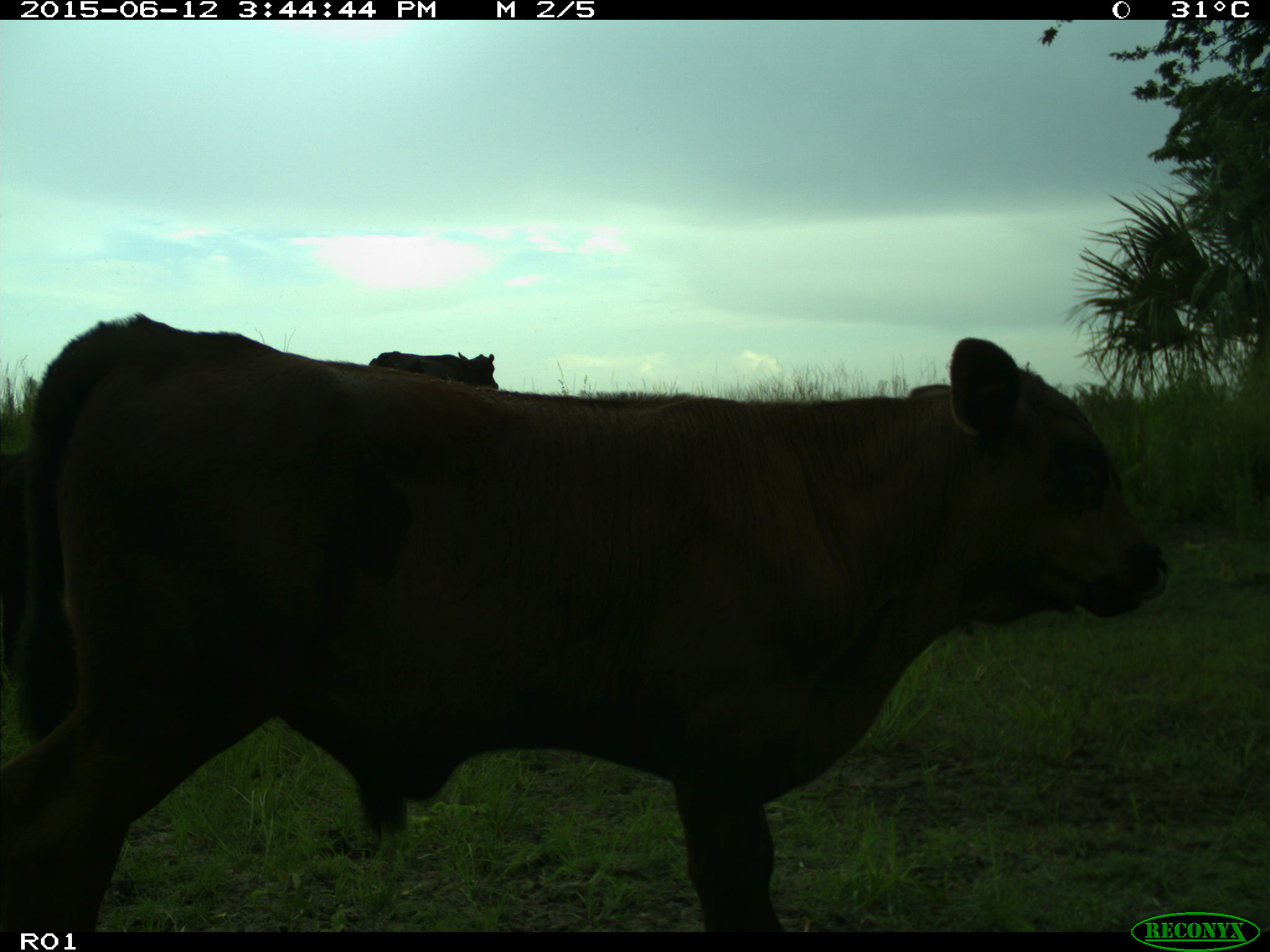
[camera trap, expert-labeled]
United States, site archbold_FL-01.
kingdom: Animalia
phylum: Chordata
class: Mammalia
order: Artiodactyla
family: Bovidae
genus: Bos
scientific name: Bos taurus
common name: domestic cow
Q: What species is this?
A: Bos taurus (domestic cow).